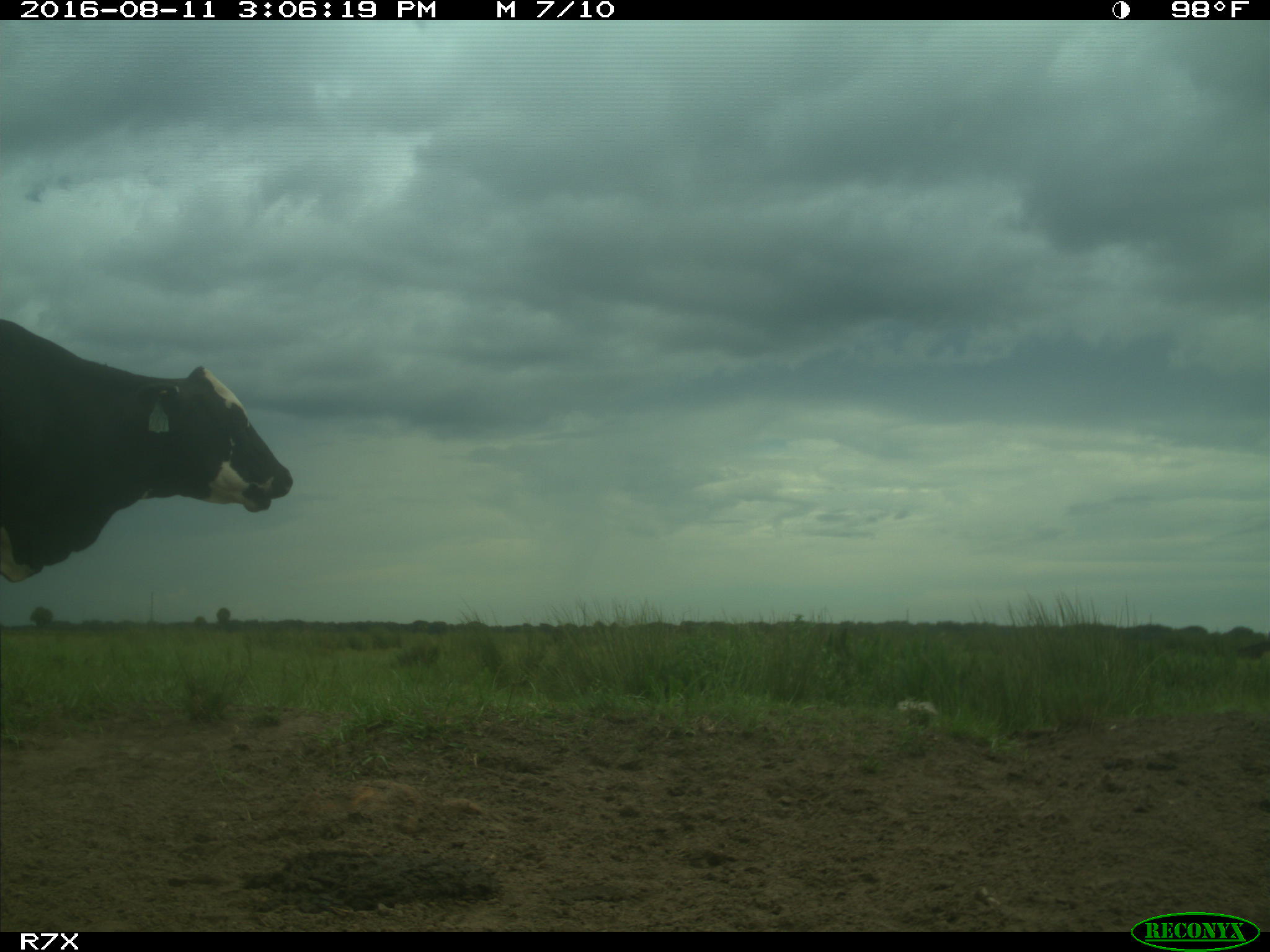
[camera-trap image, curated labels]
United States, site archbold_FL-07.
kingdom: Animalia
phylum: Chordata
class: Mammalia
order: Artiodactyla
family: Bovidae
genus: Bos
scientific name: Bos taurus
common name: domestic cow